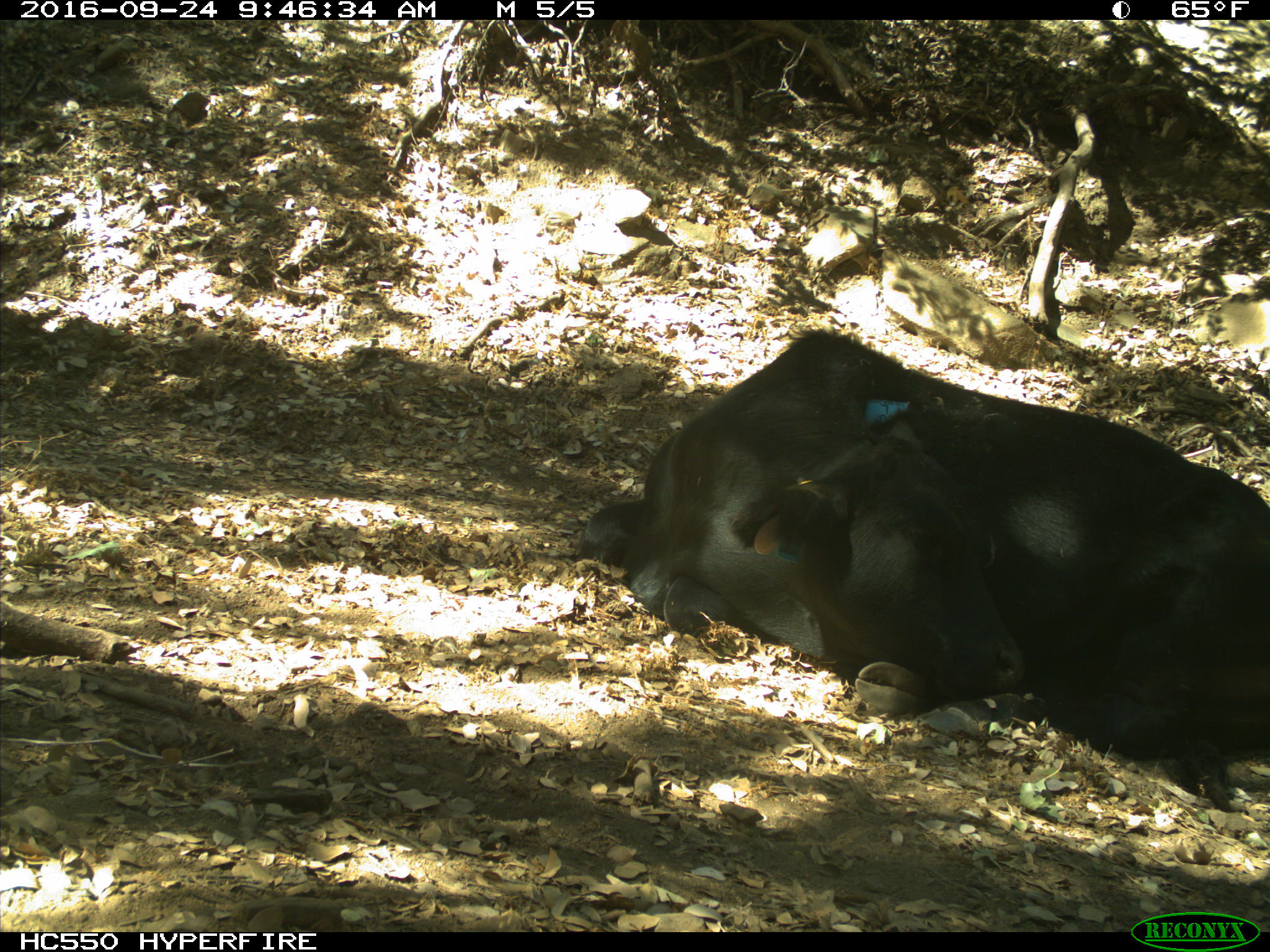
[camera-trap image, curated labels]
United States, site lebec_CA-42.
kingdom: Animalia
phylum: Chordata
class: Mammalia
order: Artiodactyla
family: Bovidae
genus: Bos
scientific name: Bos taurus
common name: domestic cow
Bos taurus (domestic cow).